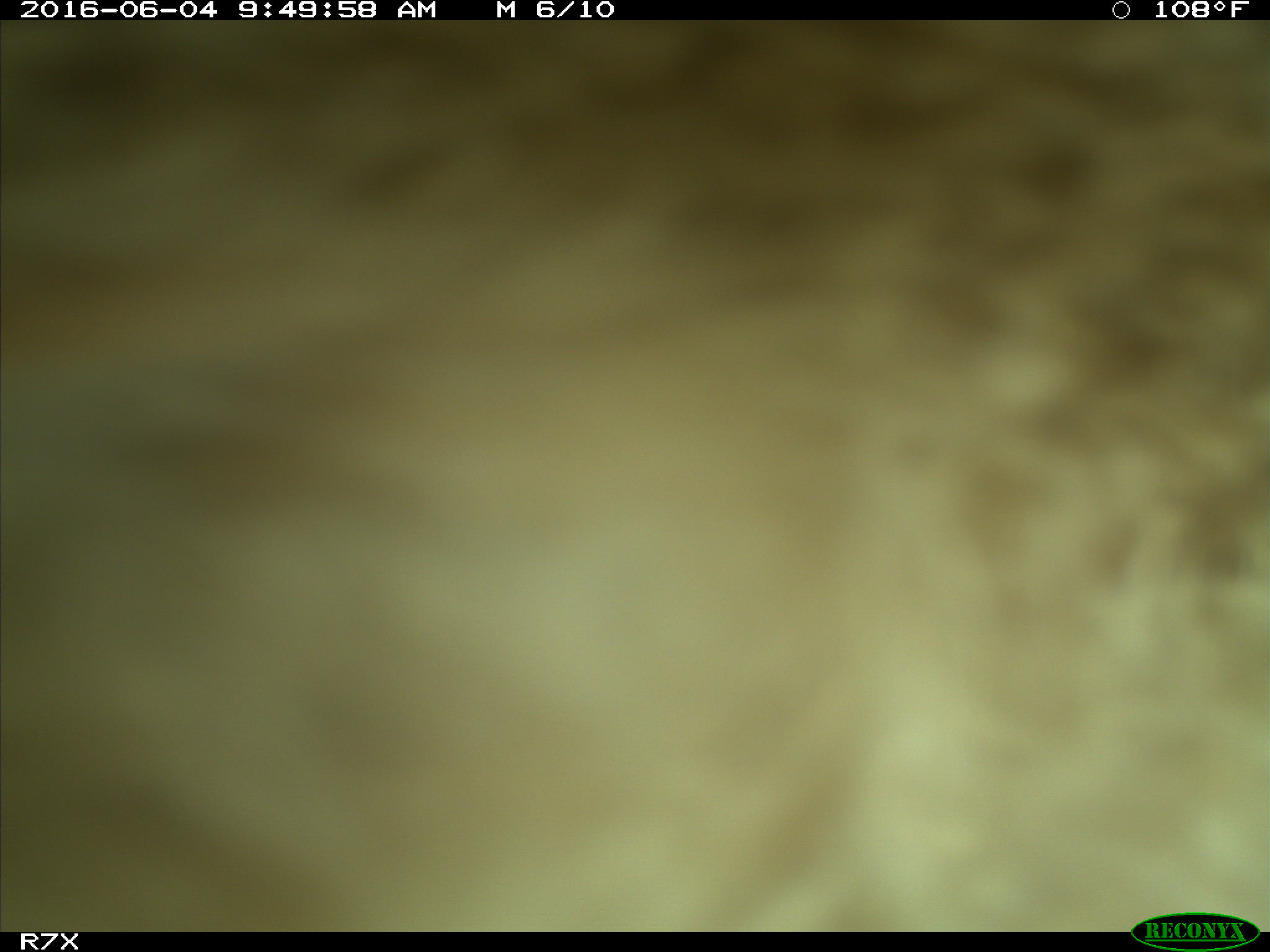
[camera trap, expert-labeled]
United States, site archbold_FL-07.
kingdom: Animalia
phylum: Chordata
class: Mammalia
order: Artiodactyla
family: Bovidae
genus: Bos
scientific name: Bos taurus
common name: domestic cow